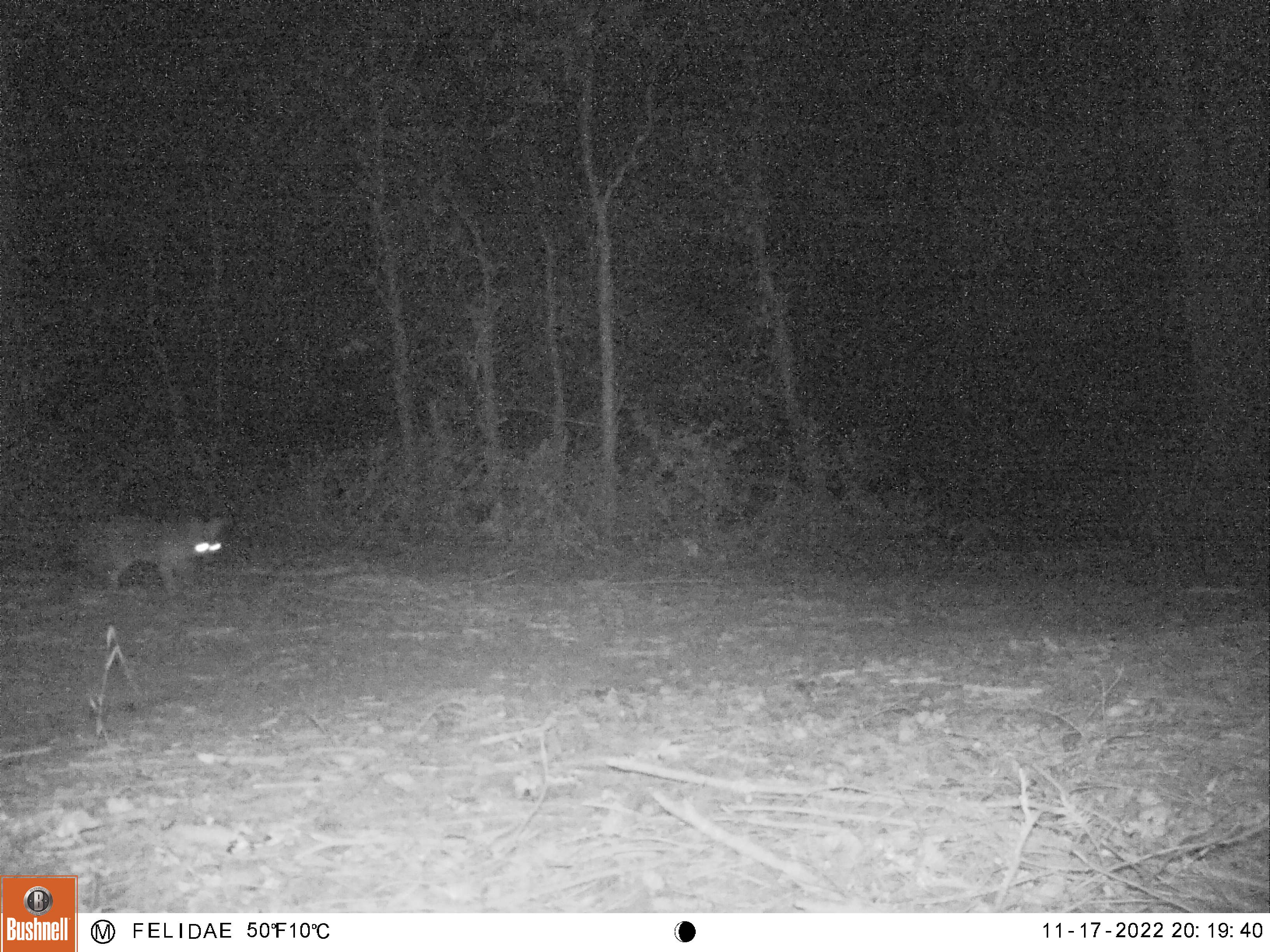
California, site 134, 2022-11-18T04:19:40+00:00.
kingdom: Animalia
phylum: Chordata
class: Mammalia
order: Carnivora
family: Canidae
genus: Urocyon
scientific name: Urocyon cinereoargenteus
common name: gray fox